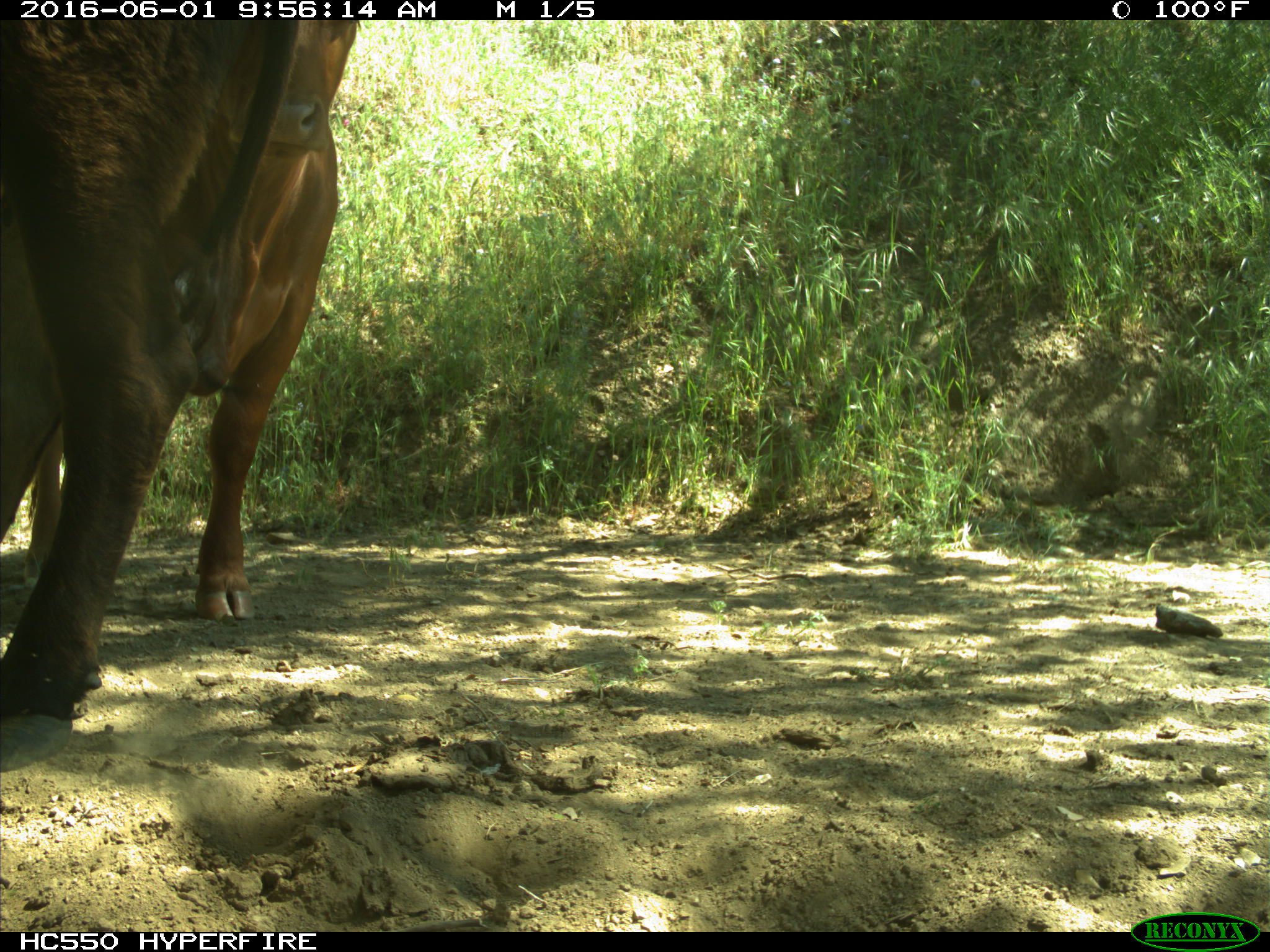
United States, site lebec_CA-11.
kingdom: Animalia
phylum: Chordata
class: Mammalia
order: Artiodactyla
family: Bovidae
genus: Bos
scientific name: Bos taurus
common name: domestic cow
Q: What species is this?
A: Bos taurus (domestic cow).